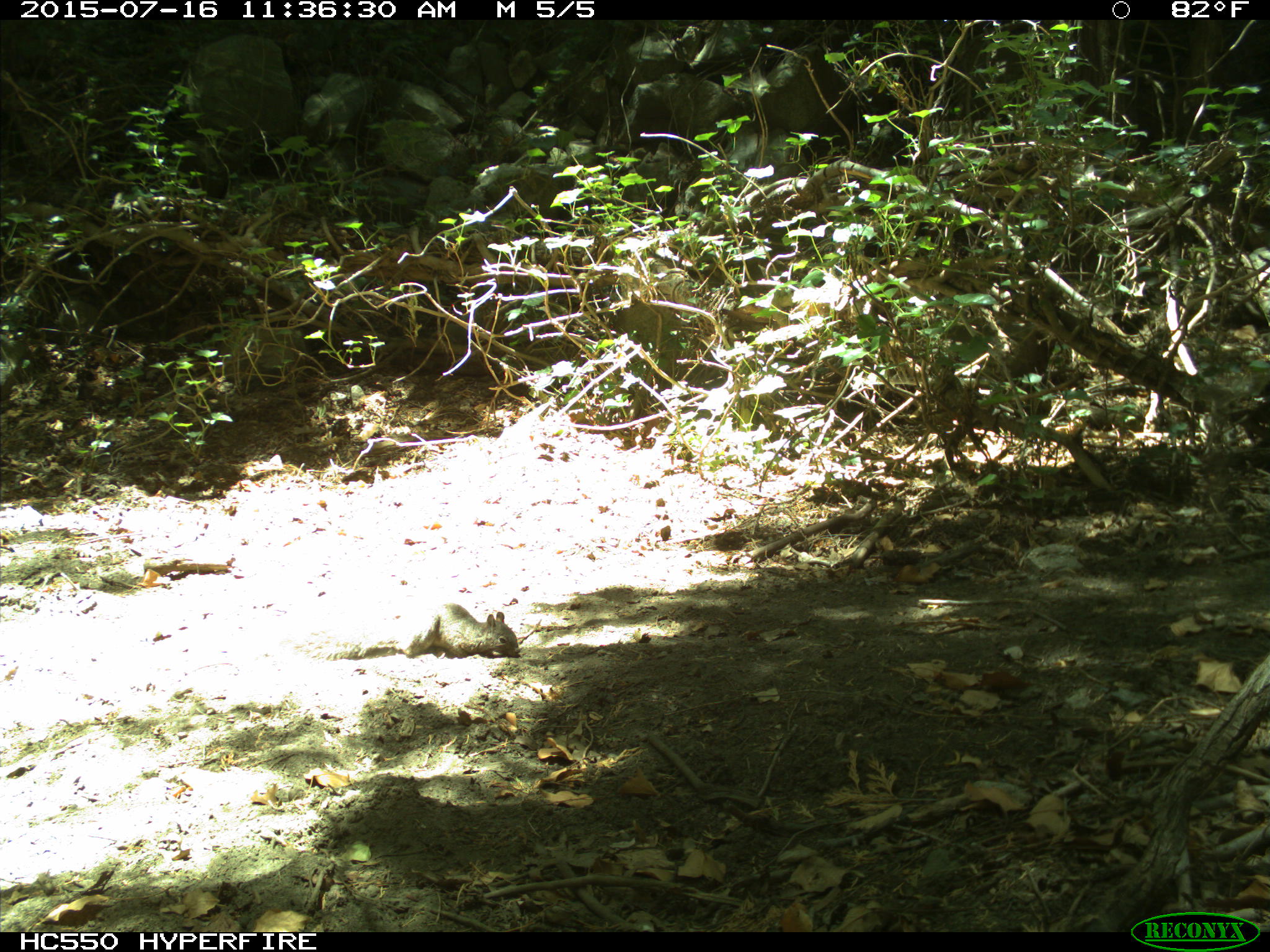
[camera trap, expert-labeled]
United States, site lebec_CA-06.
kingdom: Animalia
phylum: Chordata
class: Mammalia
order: Rodentia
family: Sciuridae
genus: Sciurus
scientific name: Sciurus carolinensis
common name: eastern gray squirrel